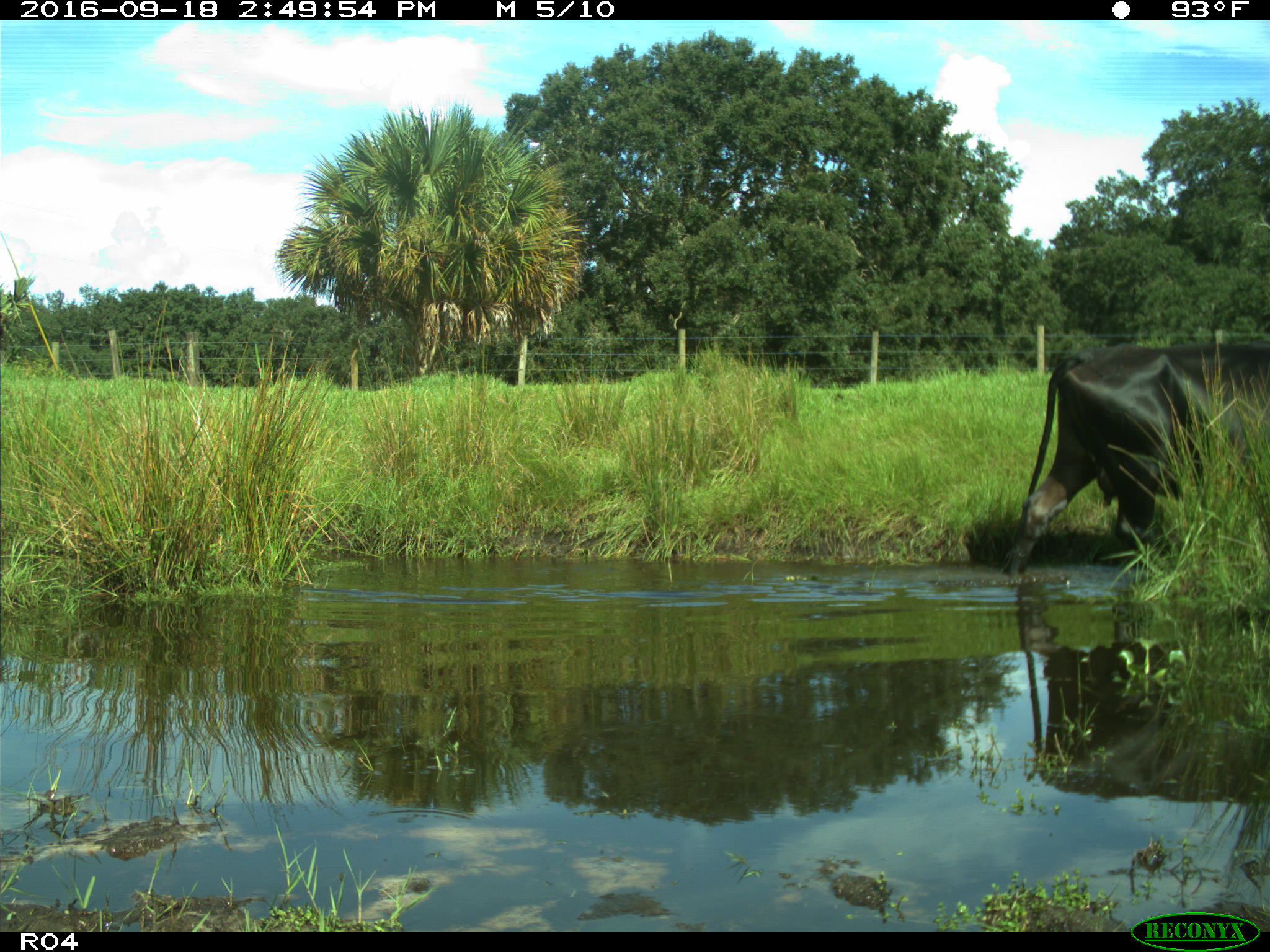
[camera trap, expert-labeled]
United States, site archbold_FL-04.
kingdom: Animalia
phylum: Chordata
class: Mammalia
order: Artiodactyla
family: Bovidae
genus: Bos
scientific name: Bos taurus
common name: domestic cow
Bos taurus (domestic cow).